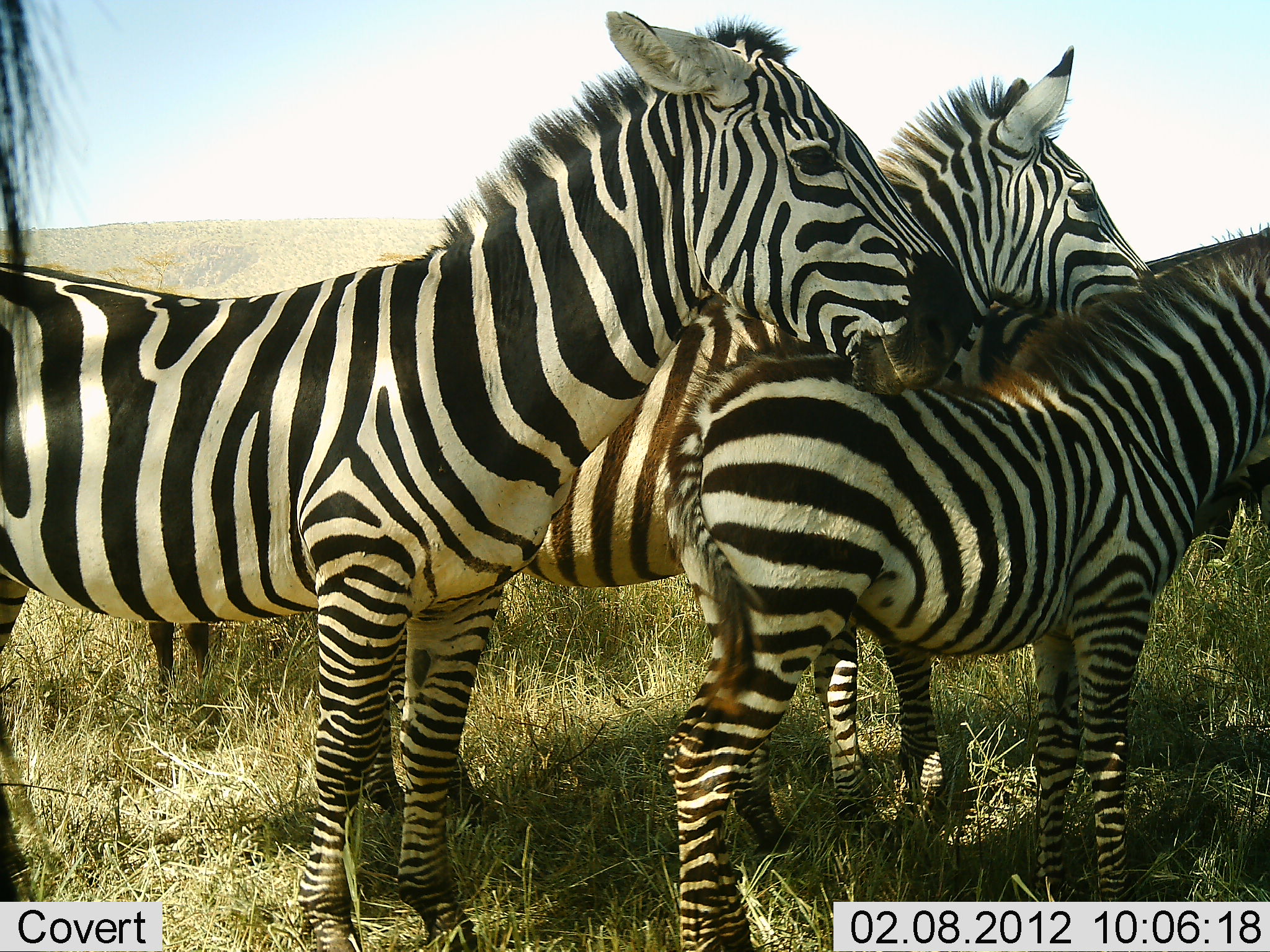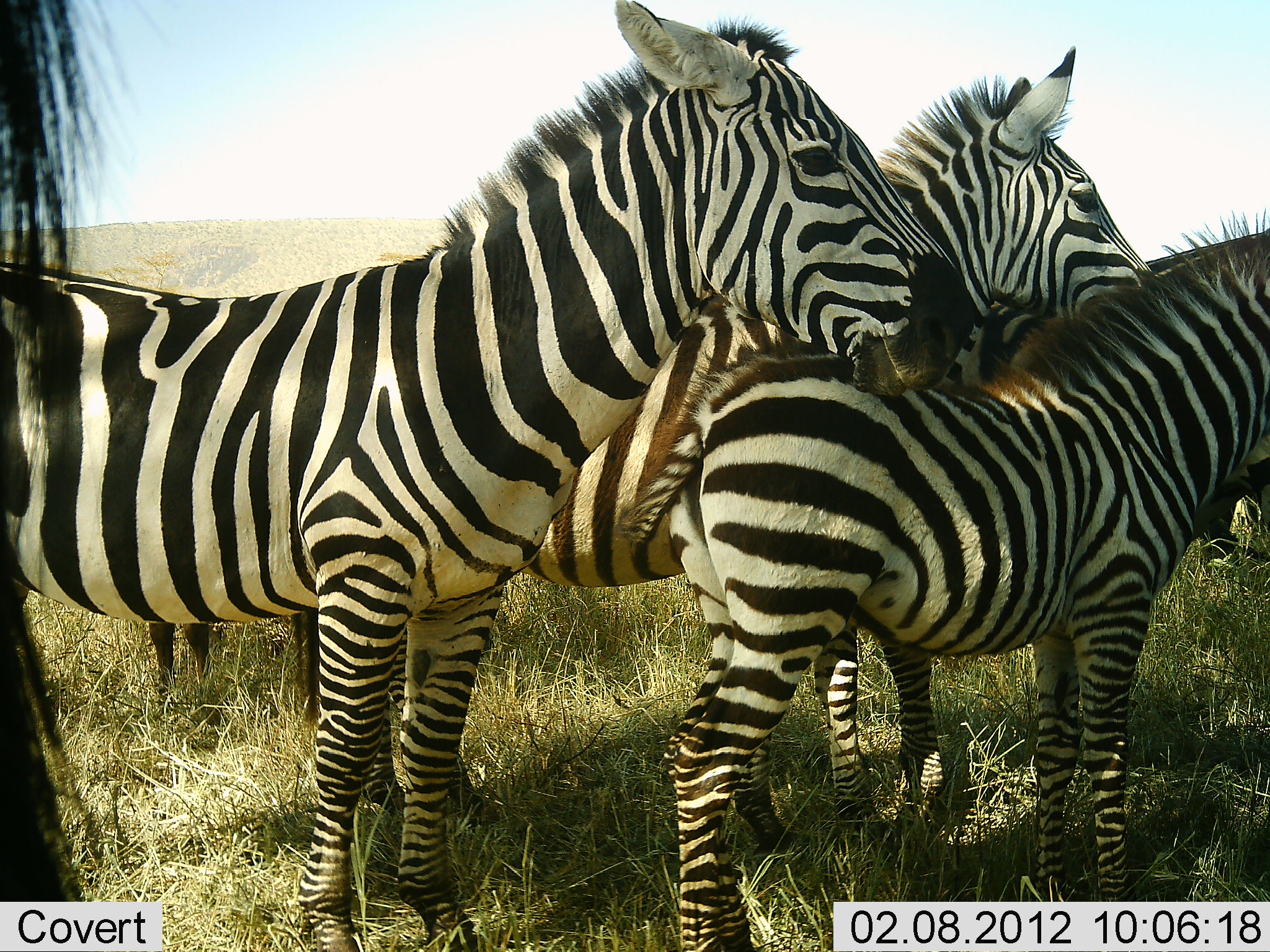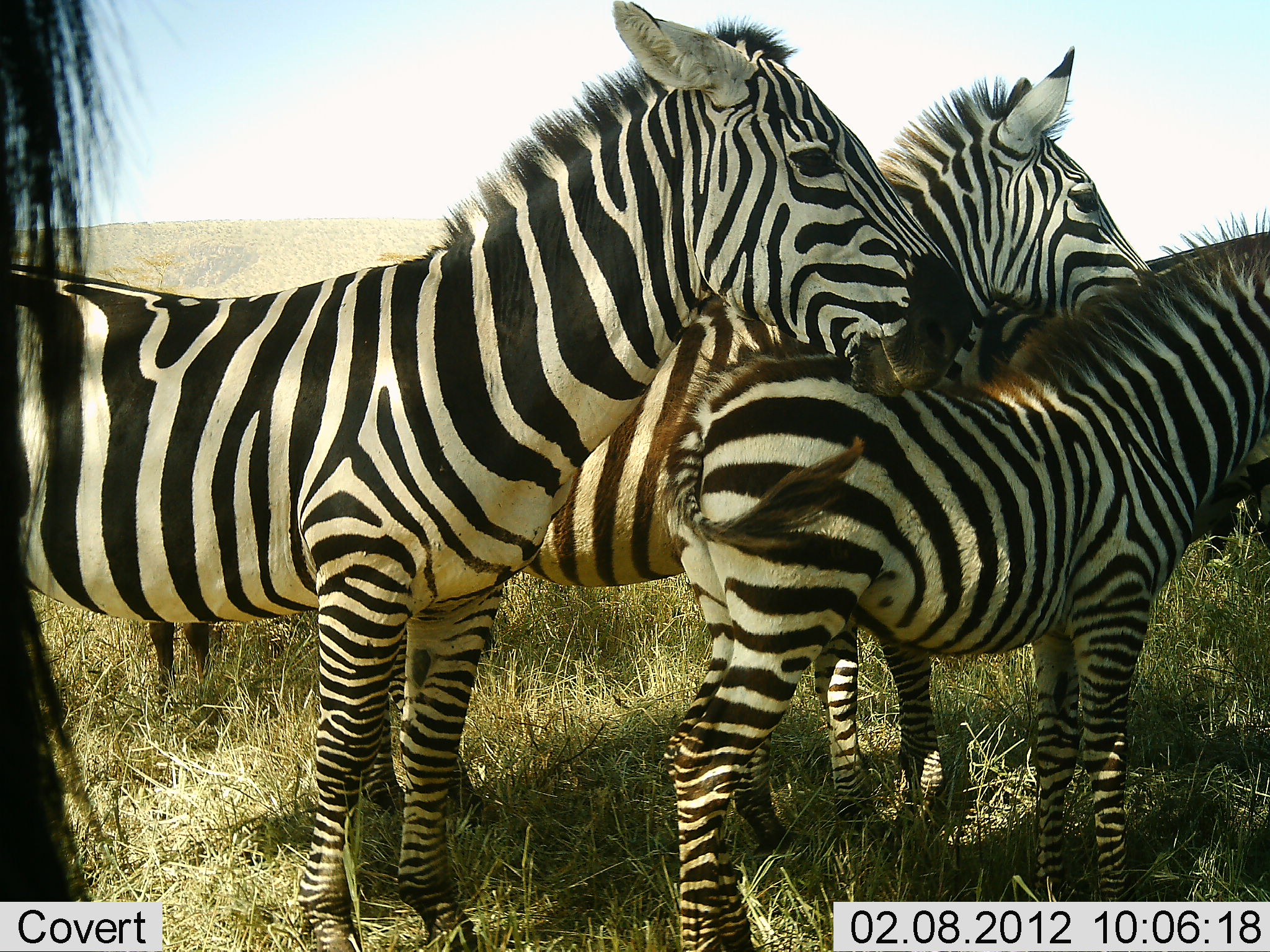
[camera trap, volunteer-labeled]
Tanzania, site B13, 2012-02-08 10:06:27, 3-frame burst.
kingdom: Animalia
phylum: Chordata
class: Mammalia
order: Perissodactyla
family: Equidae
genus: Equus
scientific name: Equus quagga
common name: plains zebra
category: zebra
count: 3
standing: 100%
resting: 5%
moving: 0%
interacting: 11%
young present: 68%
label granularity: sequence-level